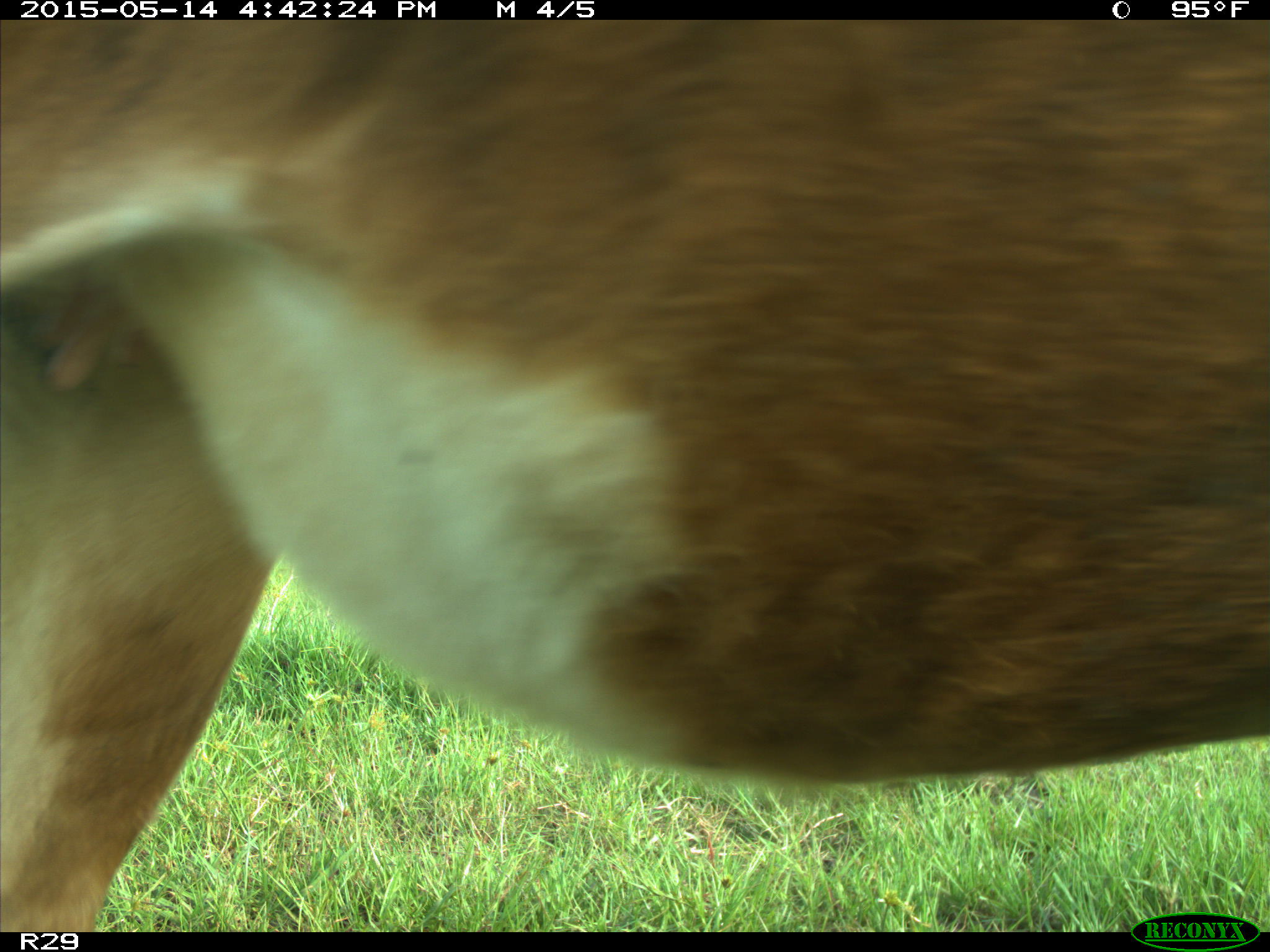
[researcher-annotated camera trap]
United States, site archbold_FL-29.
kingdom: Animalia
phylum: Chordata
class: Mammalia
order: Artiodactyla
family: Bovidae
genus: Bos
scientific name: Bos taurus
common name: domestic cow